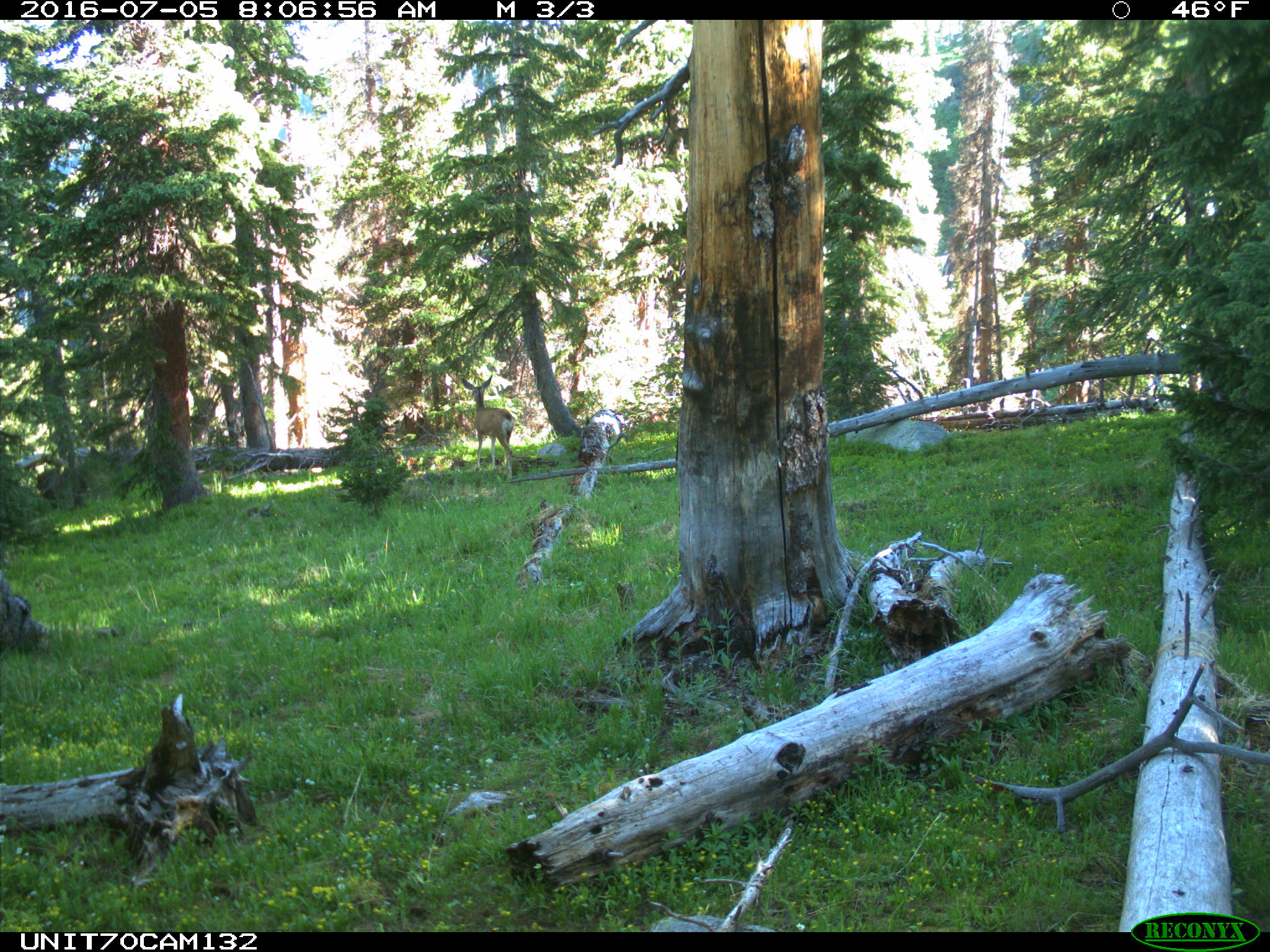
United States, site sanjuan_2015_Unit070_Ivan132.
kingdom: Animalia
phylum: Chordata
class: Mammalia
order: Artiodactyla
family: Cervidae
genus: Odocoileus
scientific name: Odocoileus hemionus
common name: mule deer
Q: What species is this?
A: Odocoileus hemionus (mule deer).